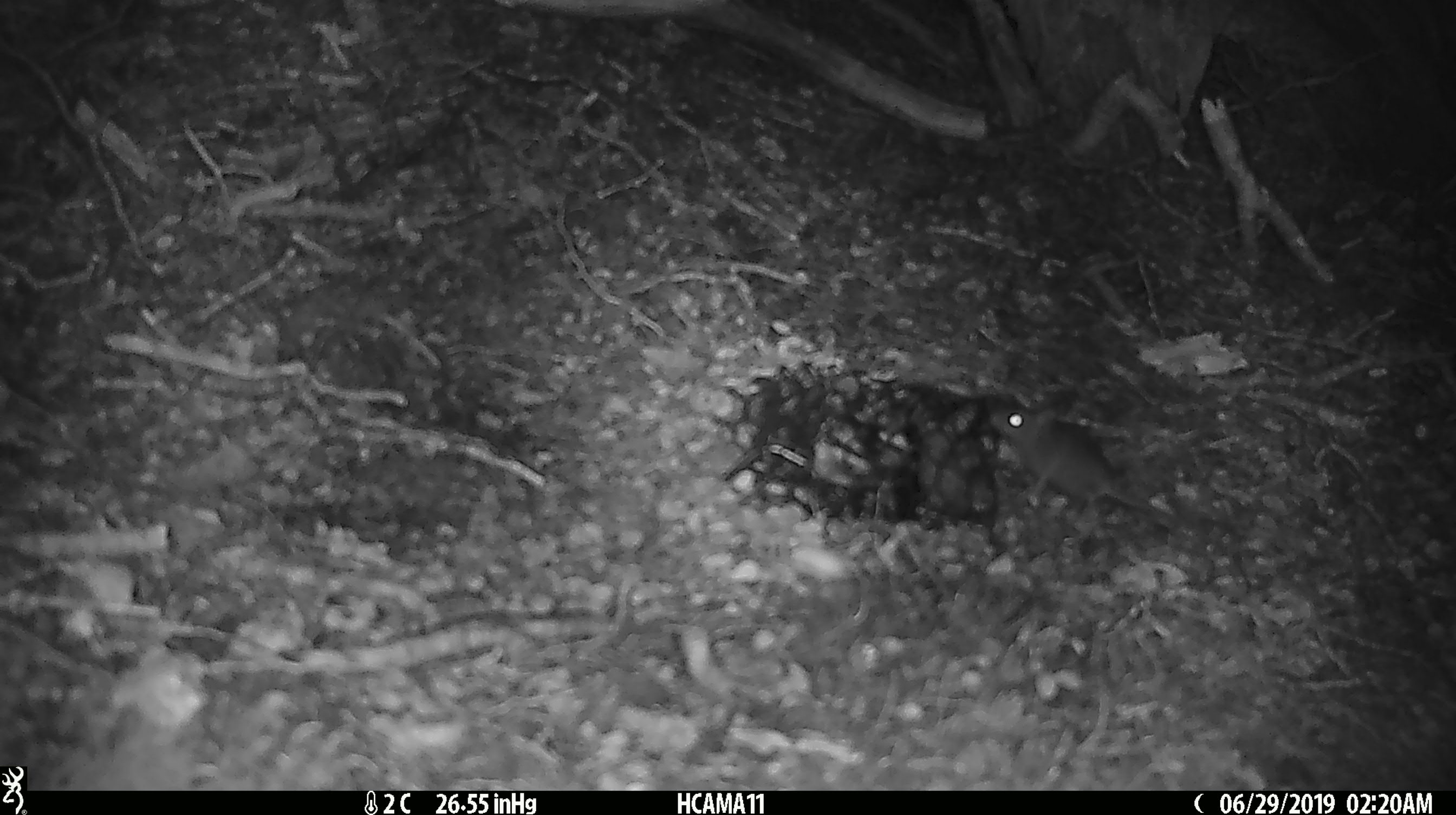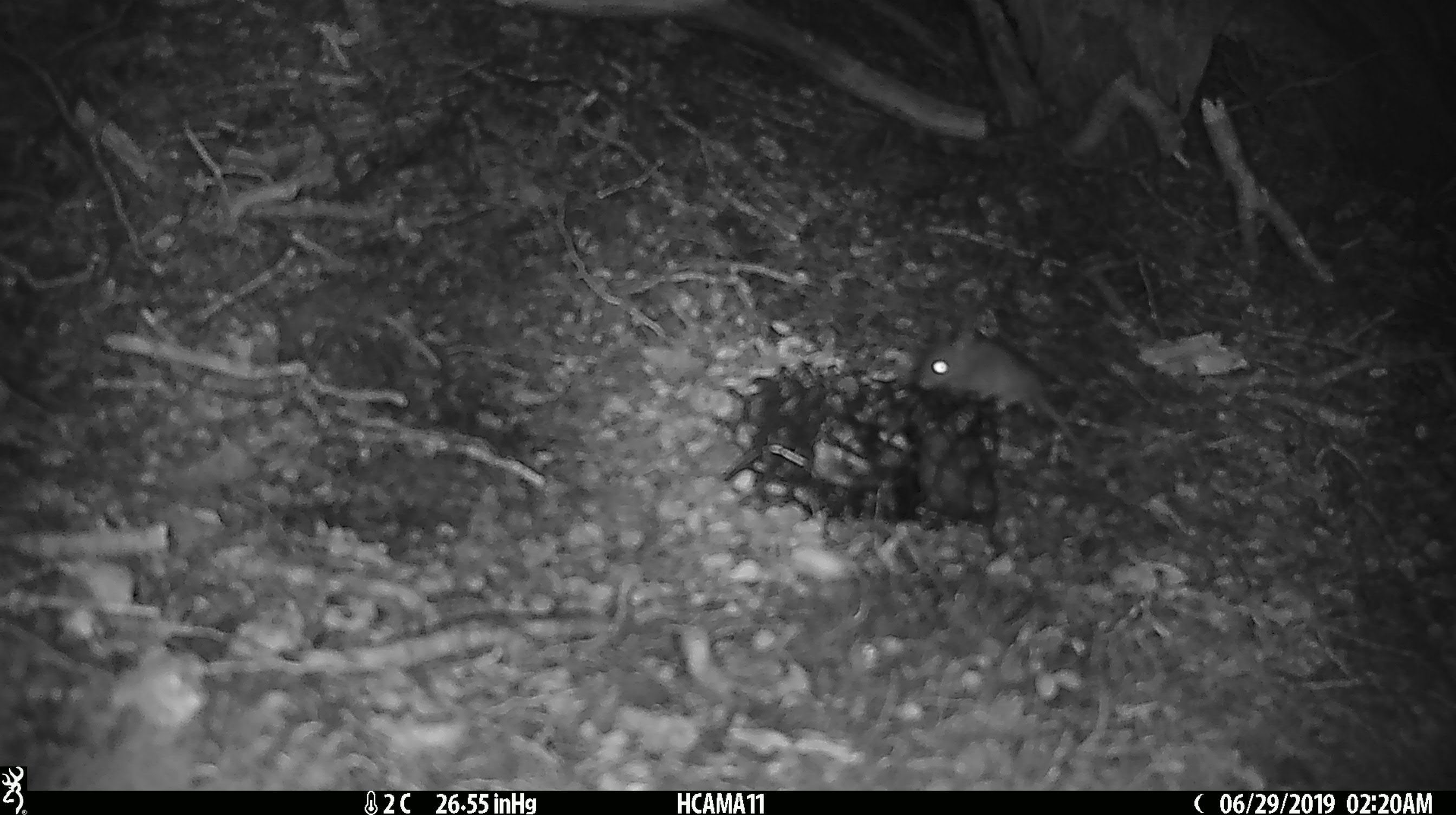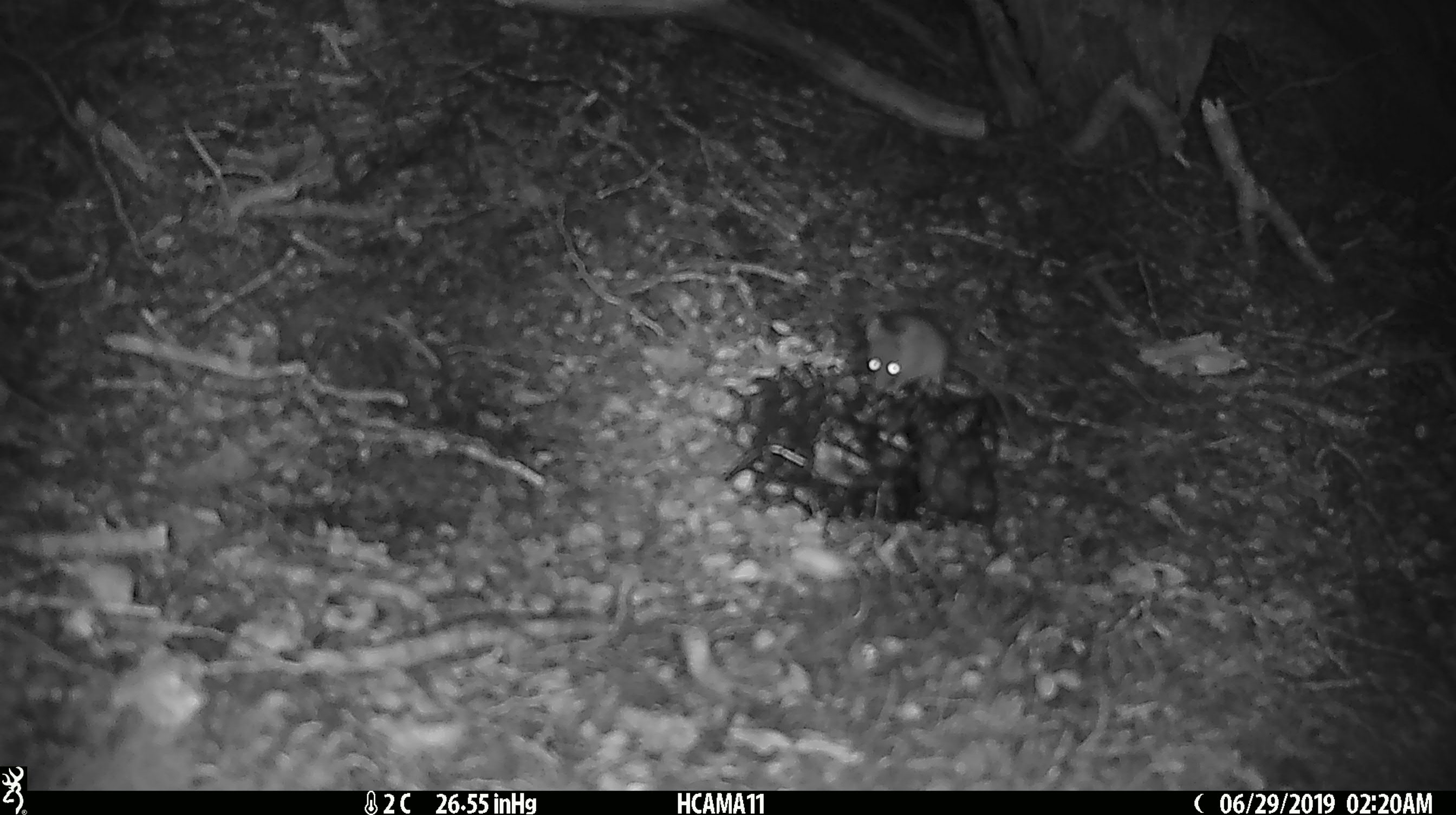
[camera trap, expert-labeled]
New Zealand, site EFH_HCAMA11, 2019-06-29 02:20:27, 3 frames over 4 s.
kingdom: Animalia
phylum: Chordata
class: Mammalia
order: Rodentia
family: Muridae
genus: Mus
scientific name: Mus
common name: mouse